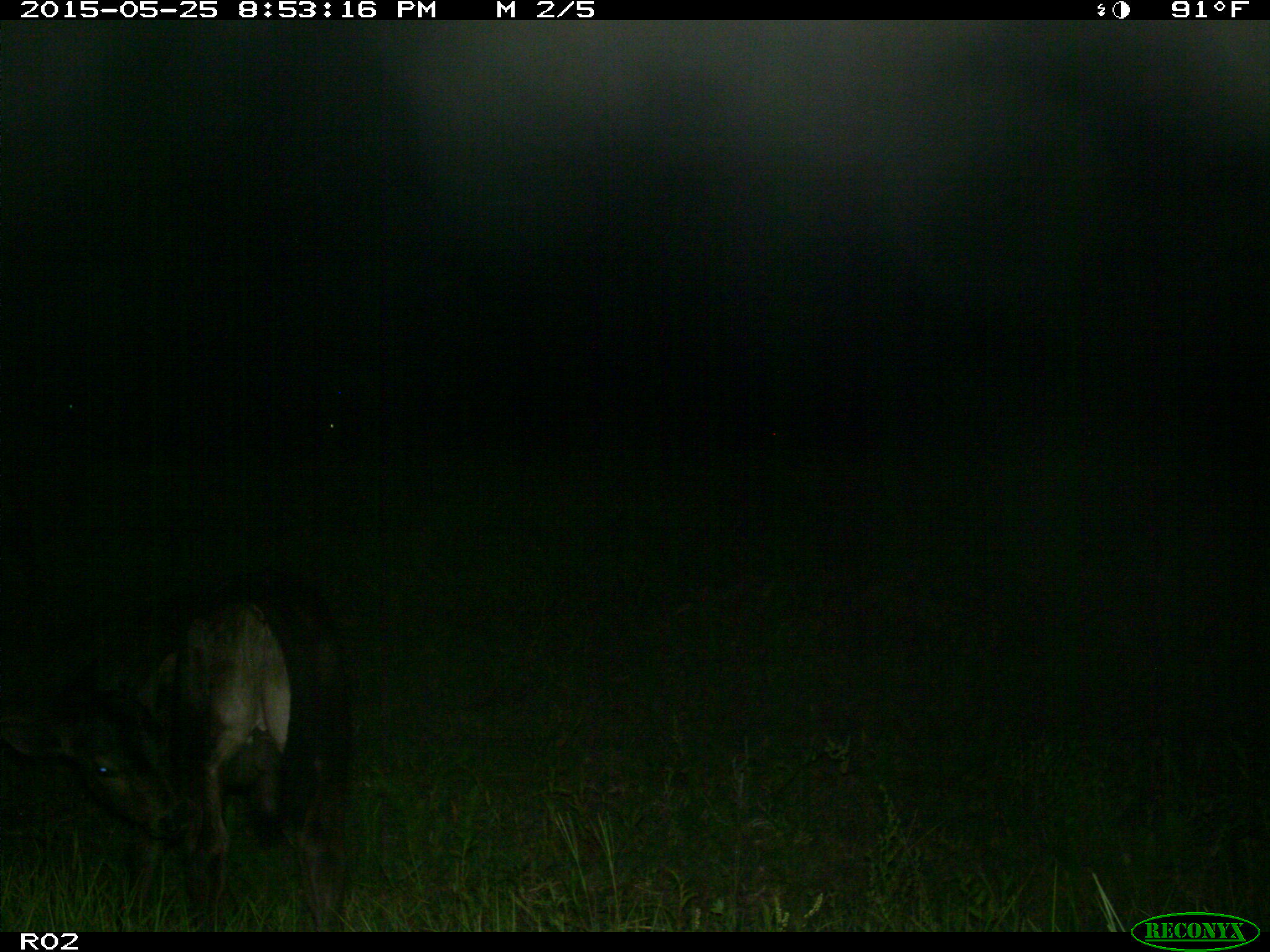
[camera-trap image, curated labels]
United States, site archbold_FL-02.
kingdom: Animalia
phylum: Chordata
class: Mammalia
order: Artiodactyla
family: Bovidae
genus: Bos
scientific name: Bos taurus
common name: domestic cow